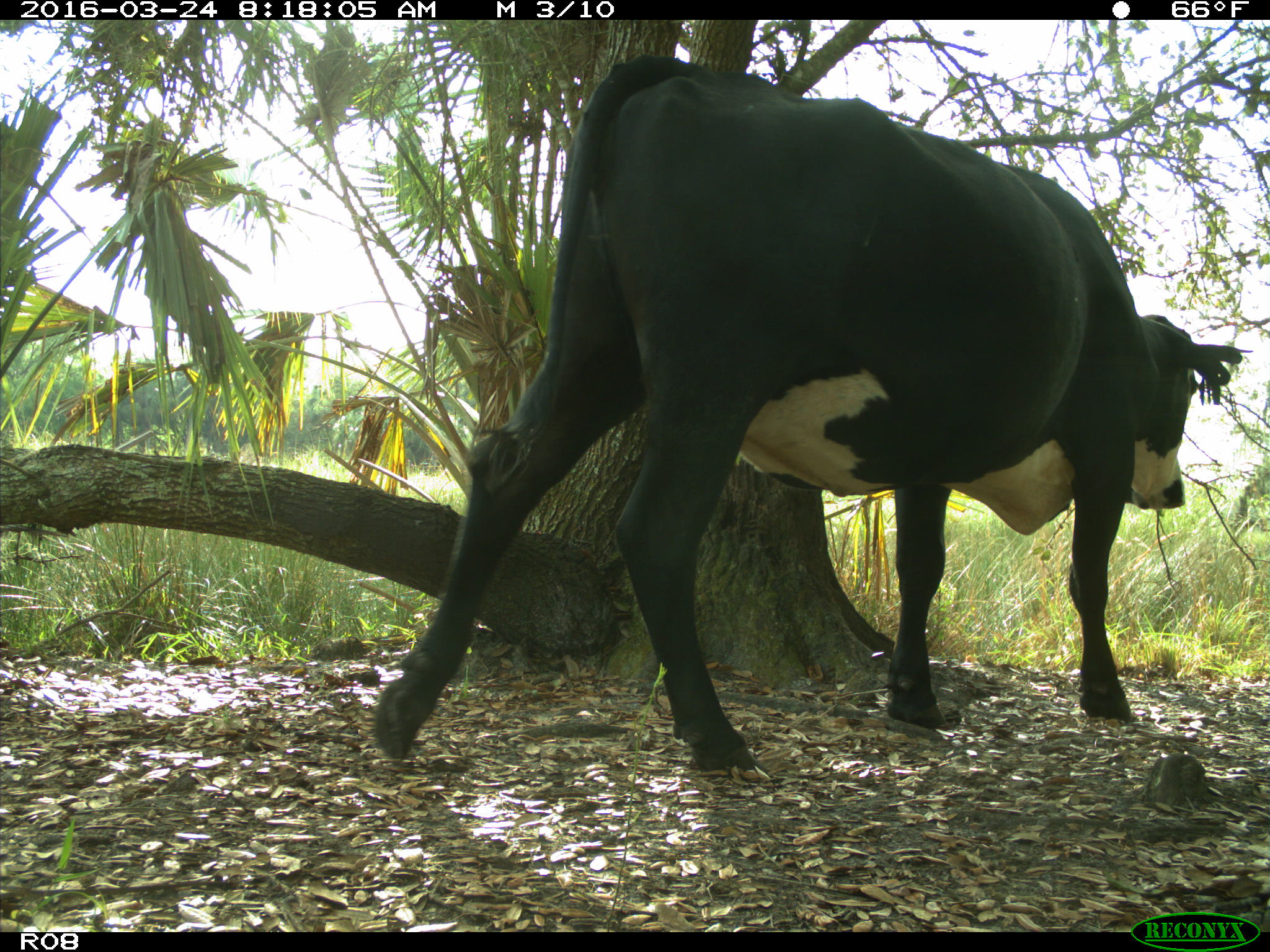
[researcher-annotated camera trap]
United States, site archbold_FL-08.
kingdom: Animalia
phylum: Chordata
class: Mammalia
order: Artiodactyla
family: Bovidae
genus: Bos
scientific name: Bos taurus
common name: domestic cow